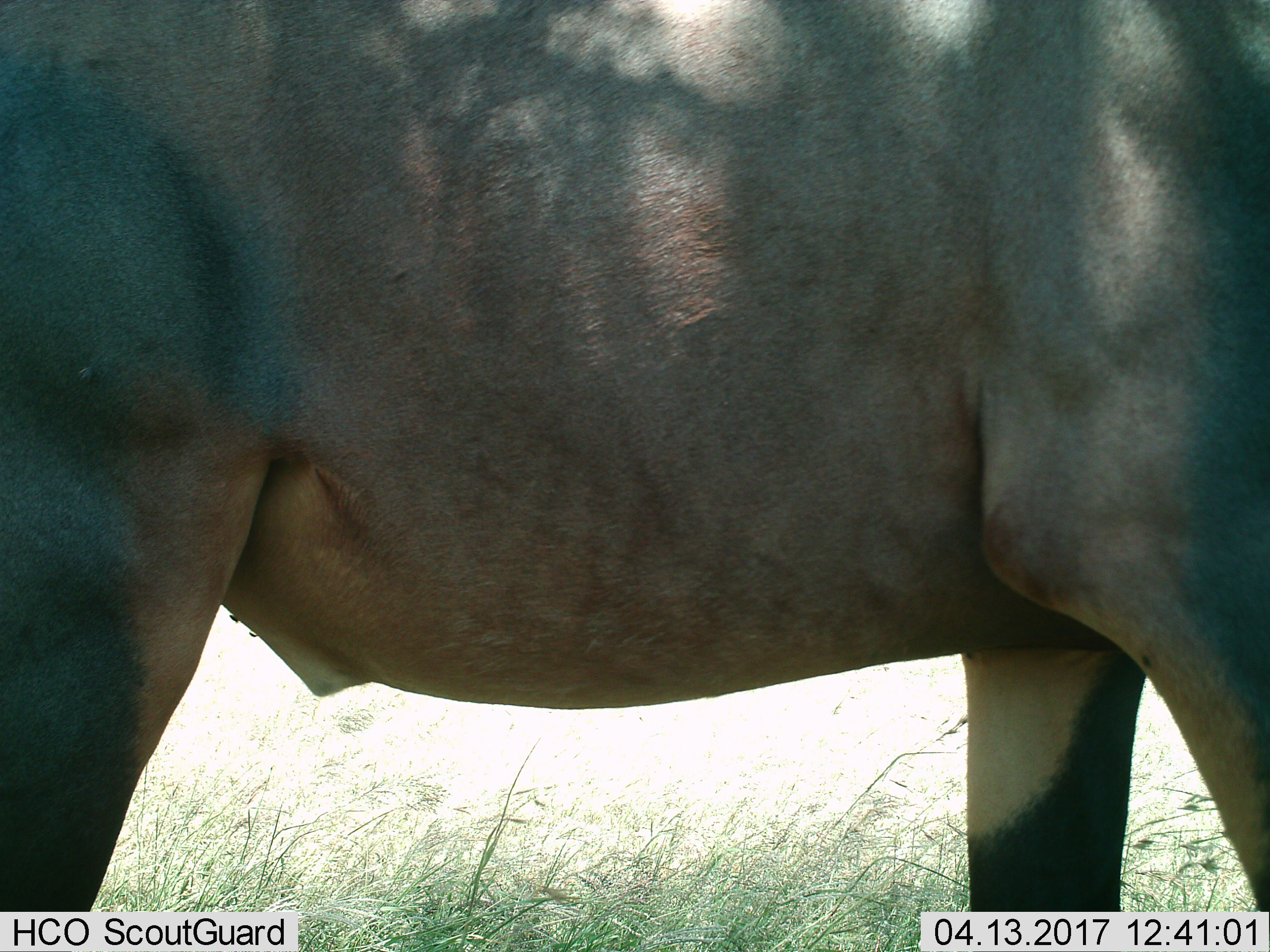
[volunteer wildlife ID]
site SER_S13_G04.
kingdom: Animalia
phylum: Chordata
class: Mammalia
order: Artiodactyla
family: Bovidae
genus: Damaliscus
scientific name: Damaliscus lunatus jimela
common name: topi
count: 1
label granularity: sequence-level